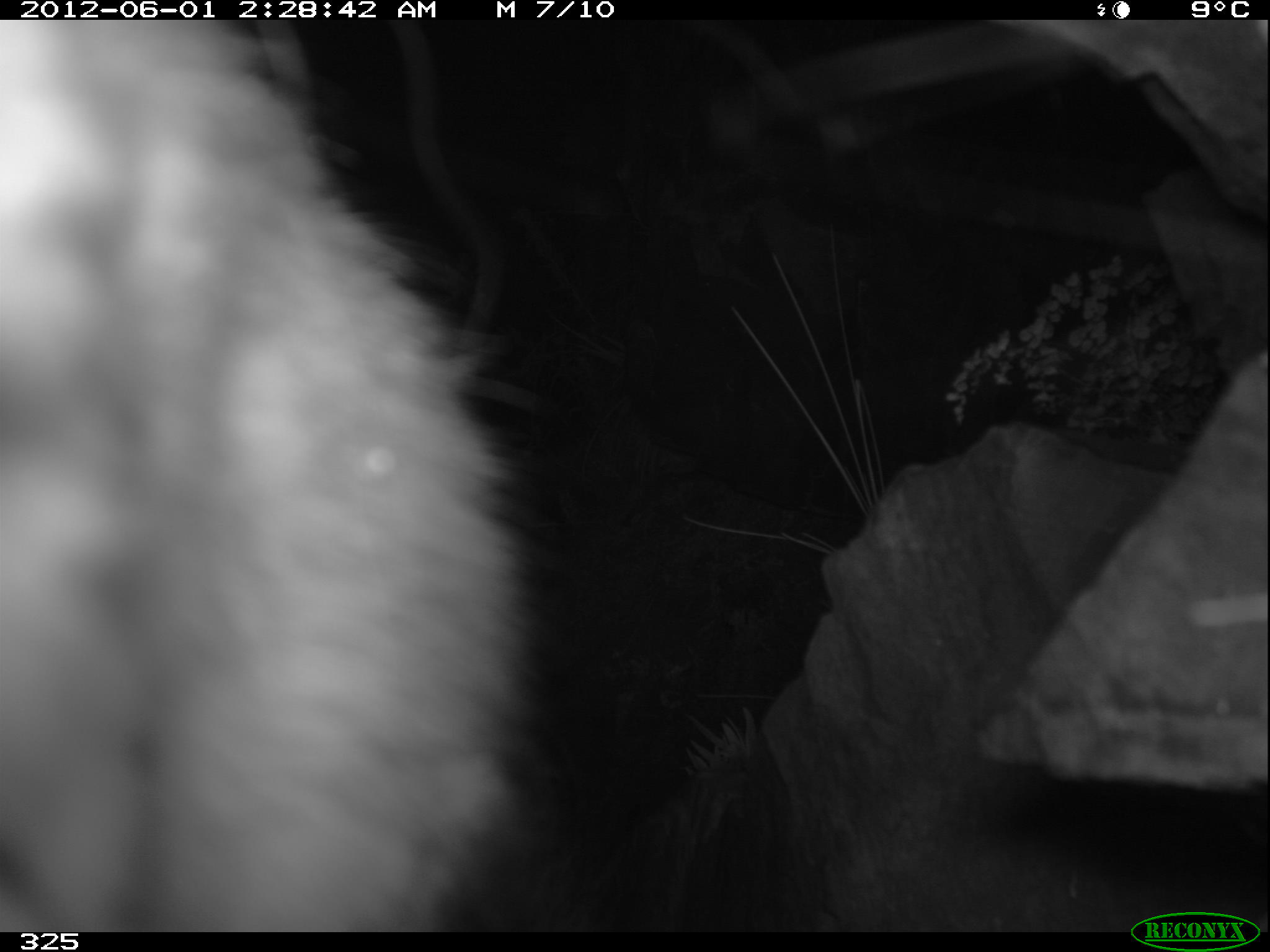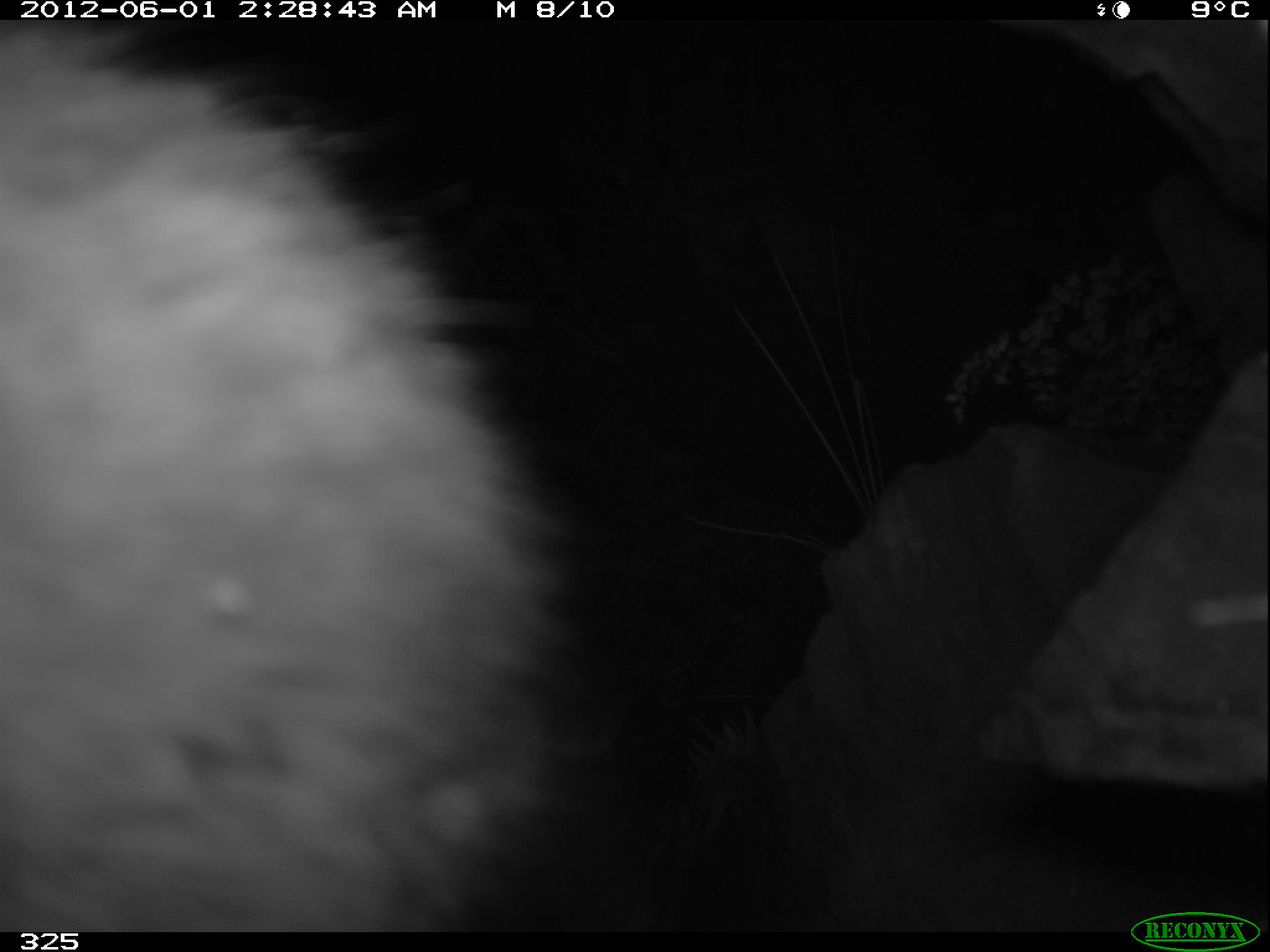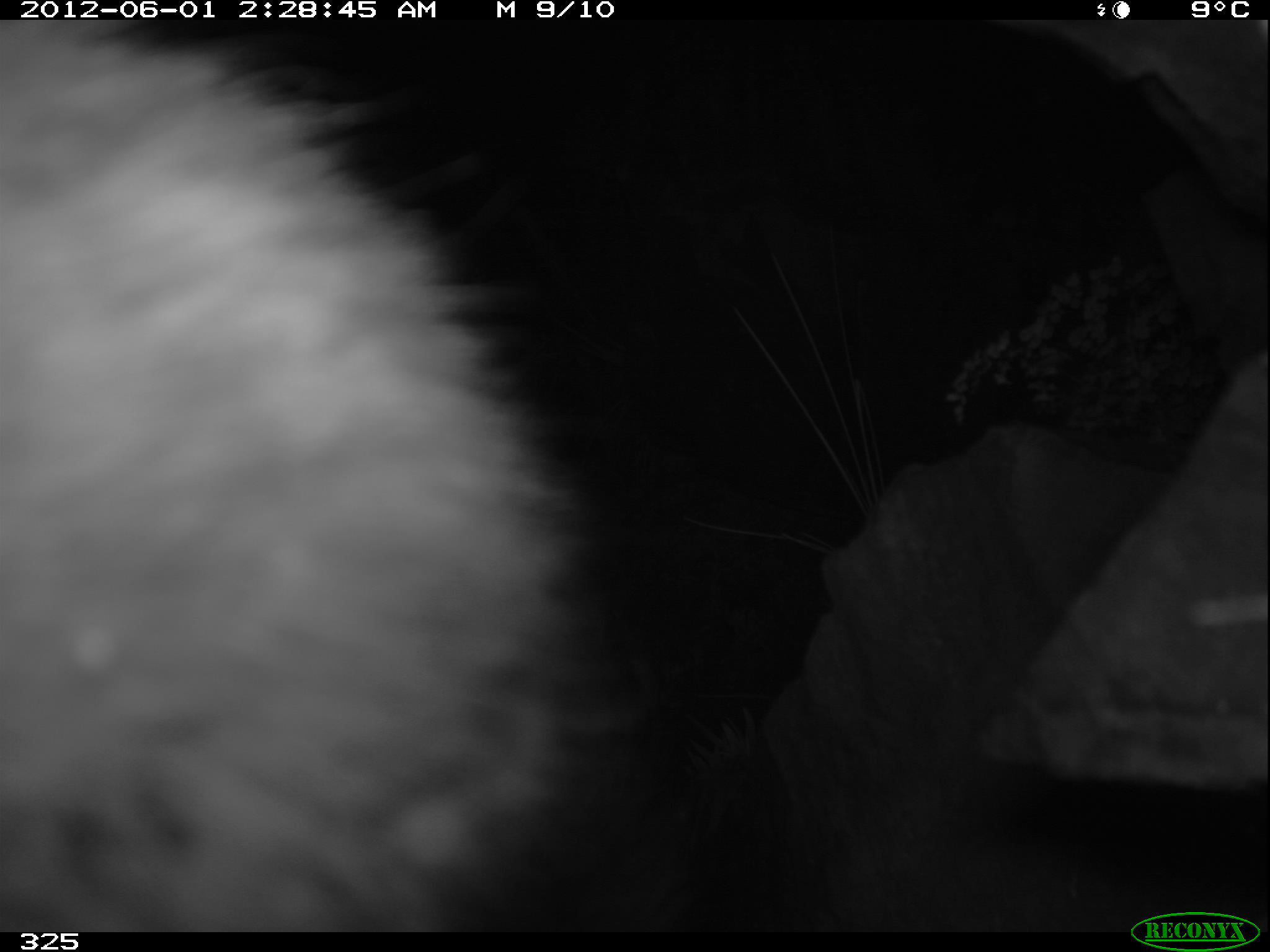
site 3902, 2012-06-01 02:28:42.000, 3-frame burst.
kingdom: Animalia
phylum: Chordata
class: Mammalia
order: Rodentia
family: Chinchillidae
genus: Lagidium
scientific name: Lagidium viscacia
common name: mountain viscacha